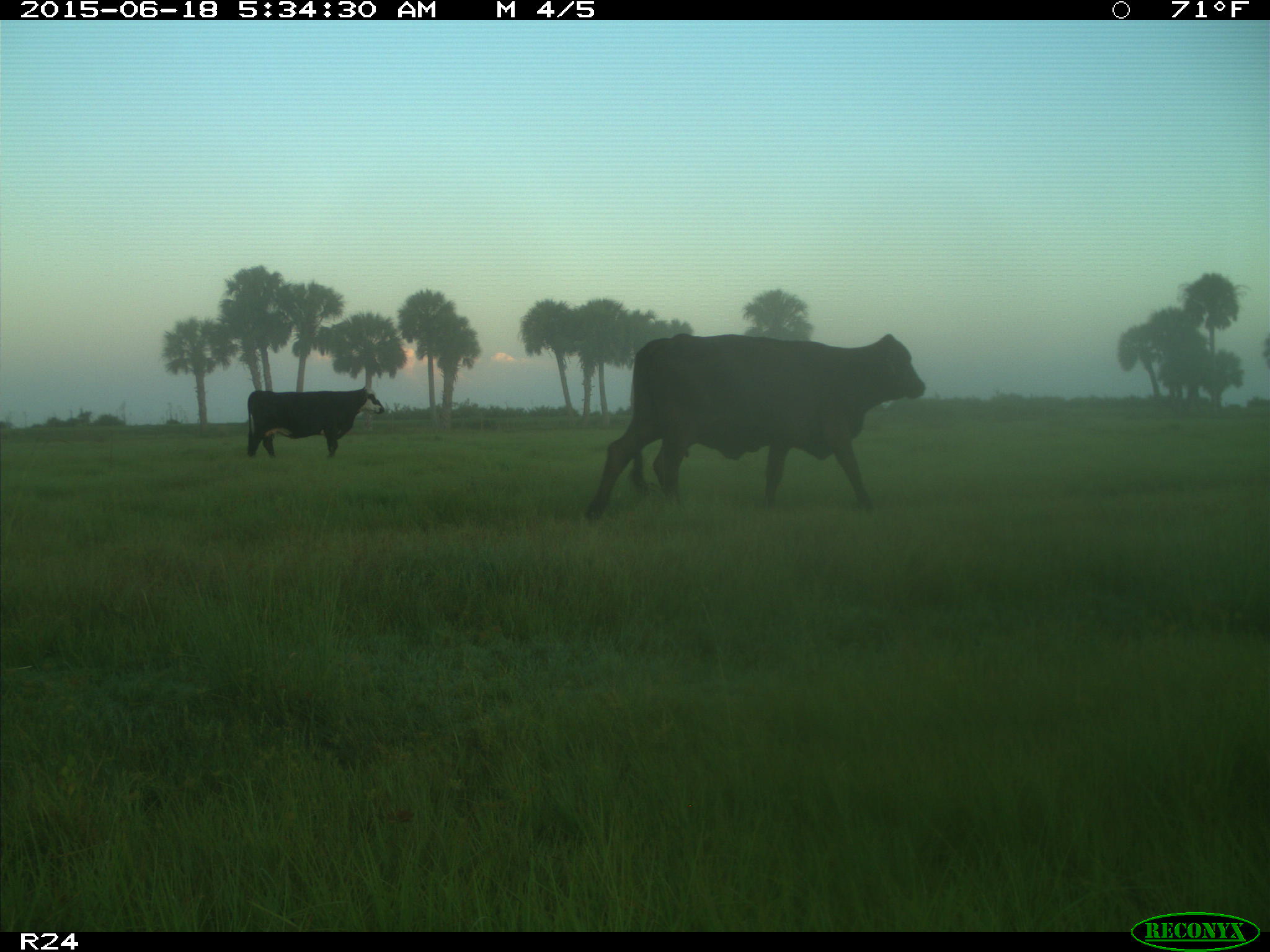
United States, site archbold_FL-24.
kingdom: Animalia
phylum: Chordata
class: Mammalia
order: Artiodactyla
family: Bovidae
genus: Bos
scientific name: Bos taurus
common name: domestic cow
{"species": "Bos taurus (domestic cow)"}